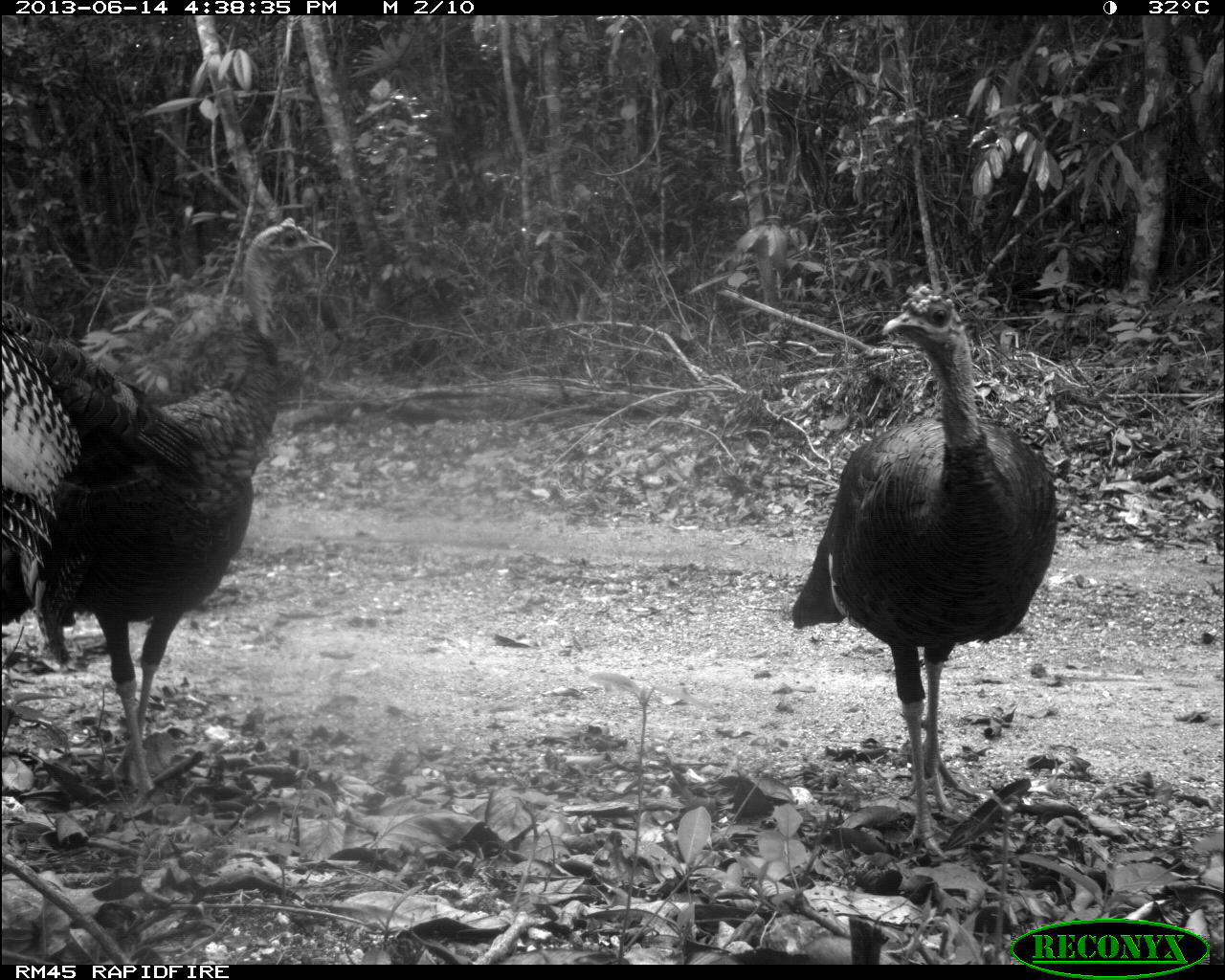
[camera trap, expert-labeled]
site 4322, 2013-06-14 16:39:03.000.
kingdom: Animalia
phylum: Chordata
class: Aves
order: Galliformes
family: Phasianidae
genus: Meleagris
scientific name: Meleagris ocellata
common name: ocellated turkey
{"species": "Meleagris ocellata (ocellated turkey)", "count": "3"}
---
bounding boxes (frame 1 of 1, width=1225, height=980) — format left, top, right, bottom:
meleagris ocellata: 0, 213, 331, 788; 784, 283, 1059, 866